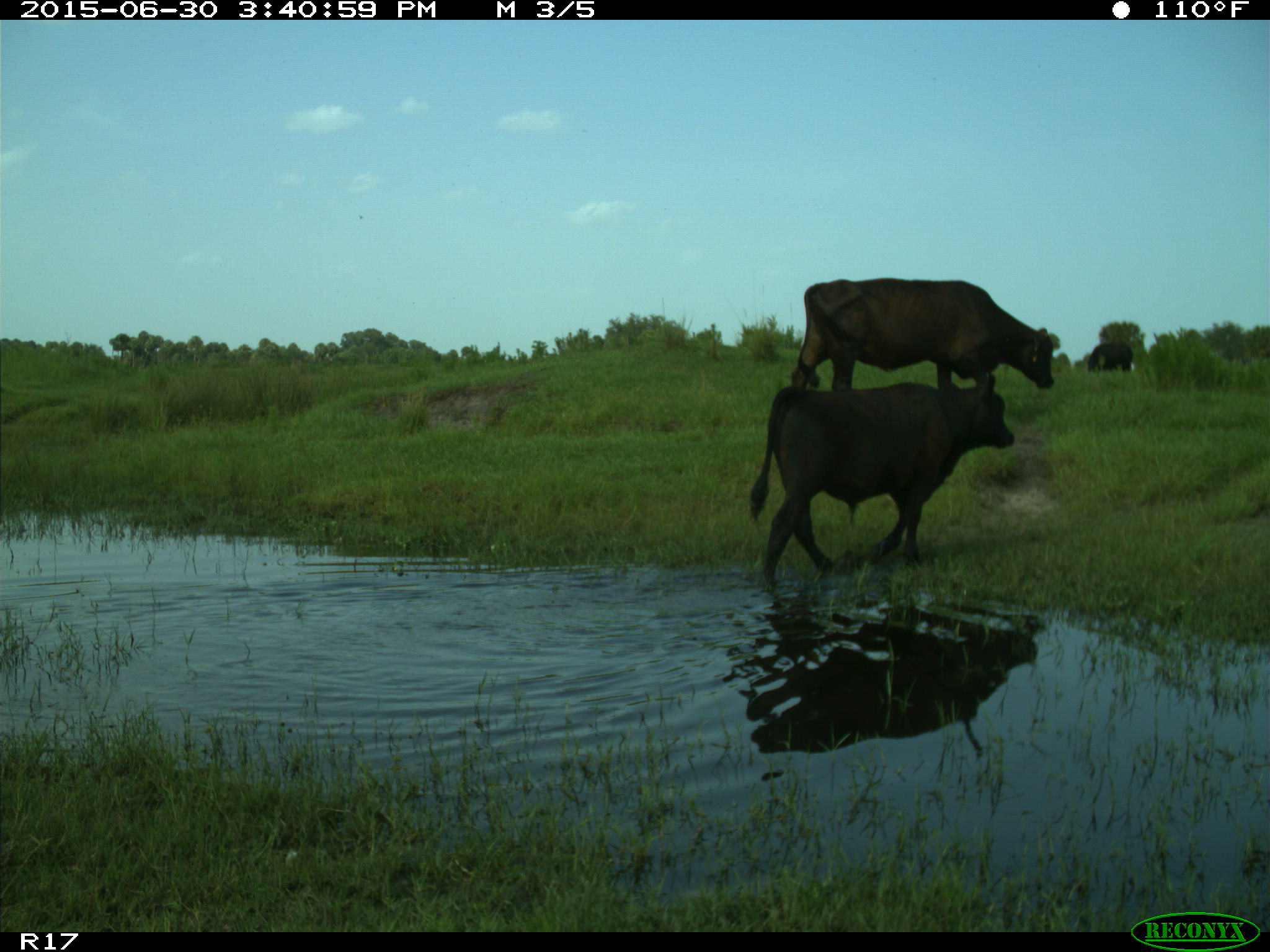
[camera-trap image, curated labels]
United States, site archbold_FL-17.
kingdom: Animalia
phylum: Chordata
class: Mammalia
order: Artiodactyla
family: Bovidae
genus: Bos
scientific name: Bos taurus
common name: domestic cow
Bos taurus (domestic cow).